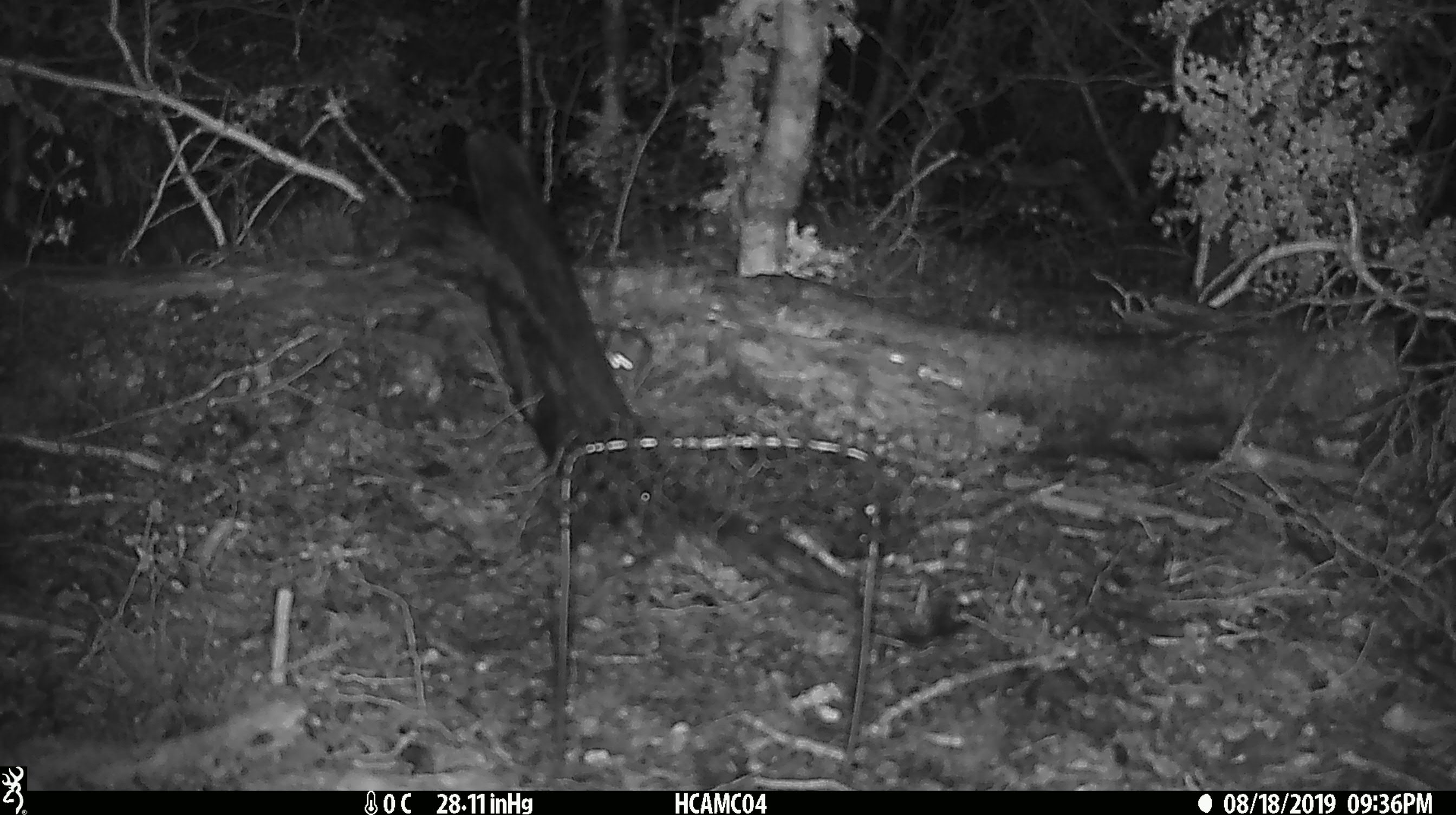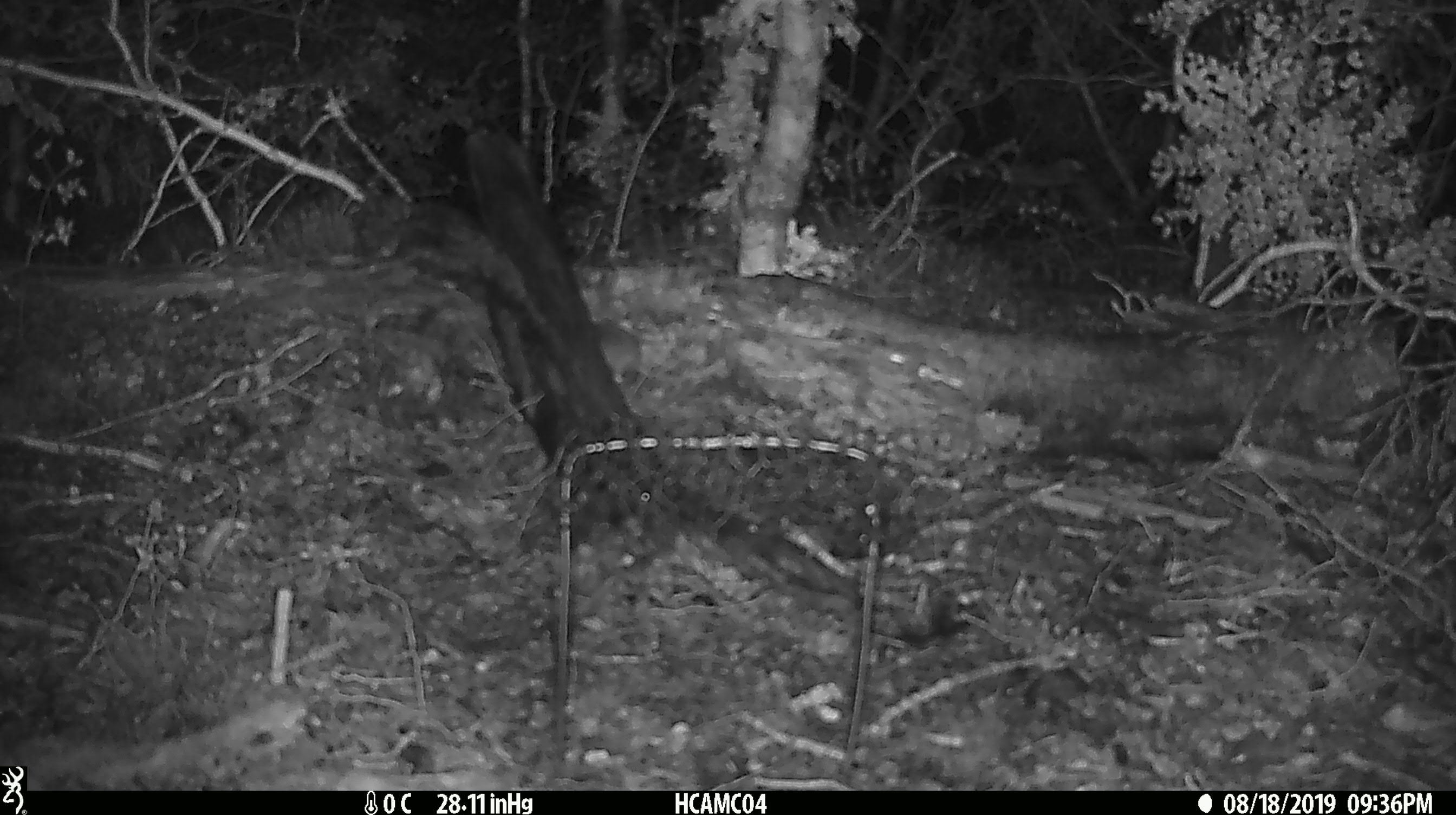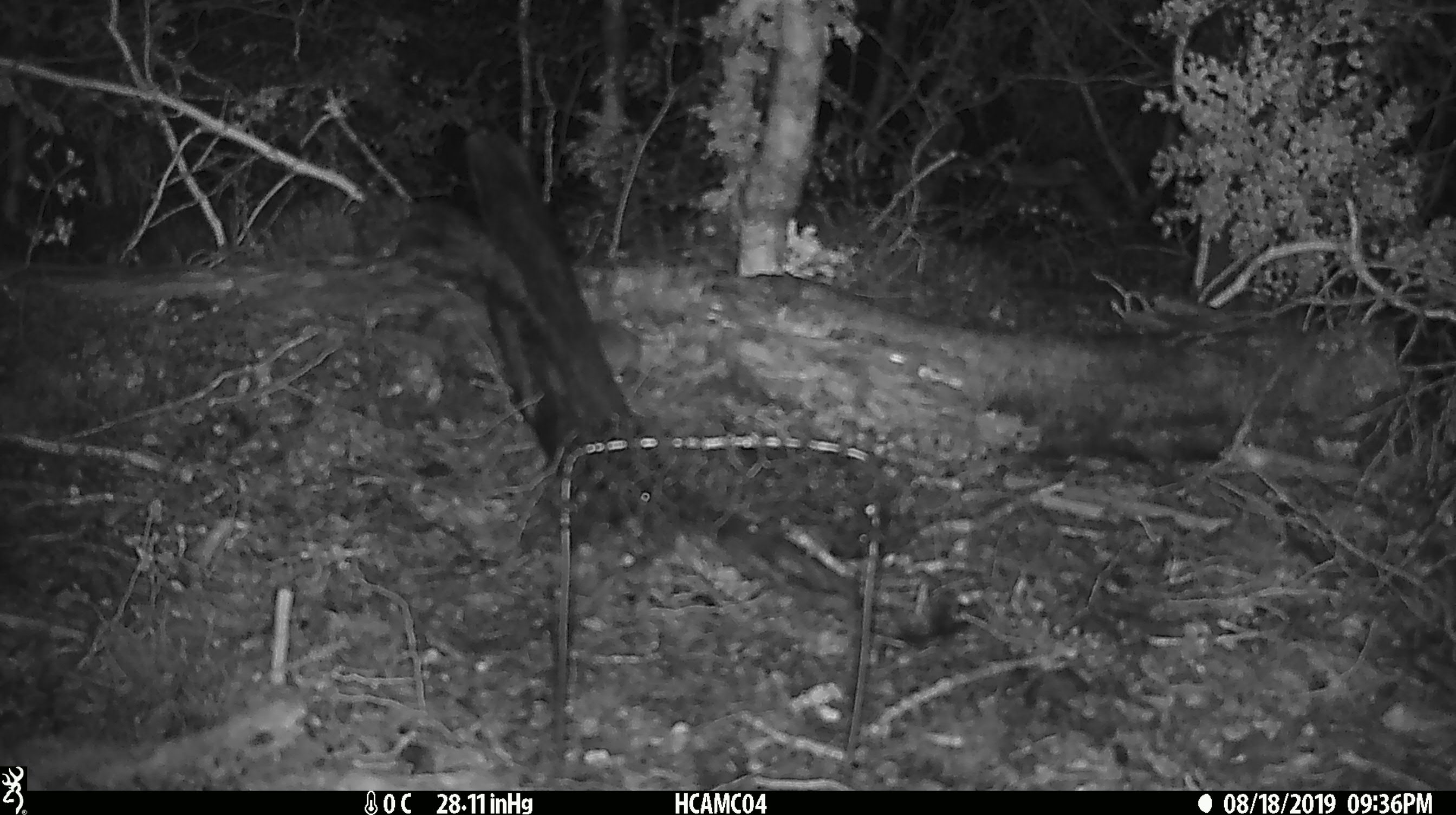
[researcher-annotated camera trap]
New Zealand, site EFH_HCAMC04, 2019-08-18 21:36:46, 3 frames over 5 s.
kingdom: Animalia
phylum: Chordata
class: Mammalia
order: Rodentia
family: Muridae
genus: Mus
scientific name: Mus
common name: mouse